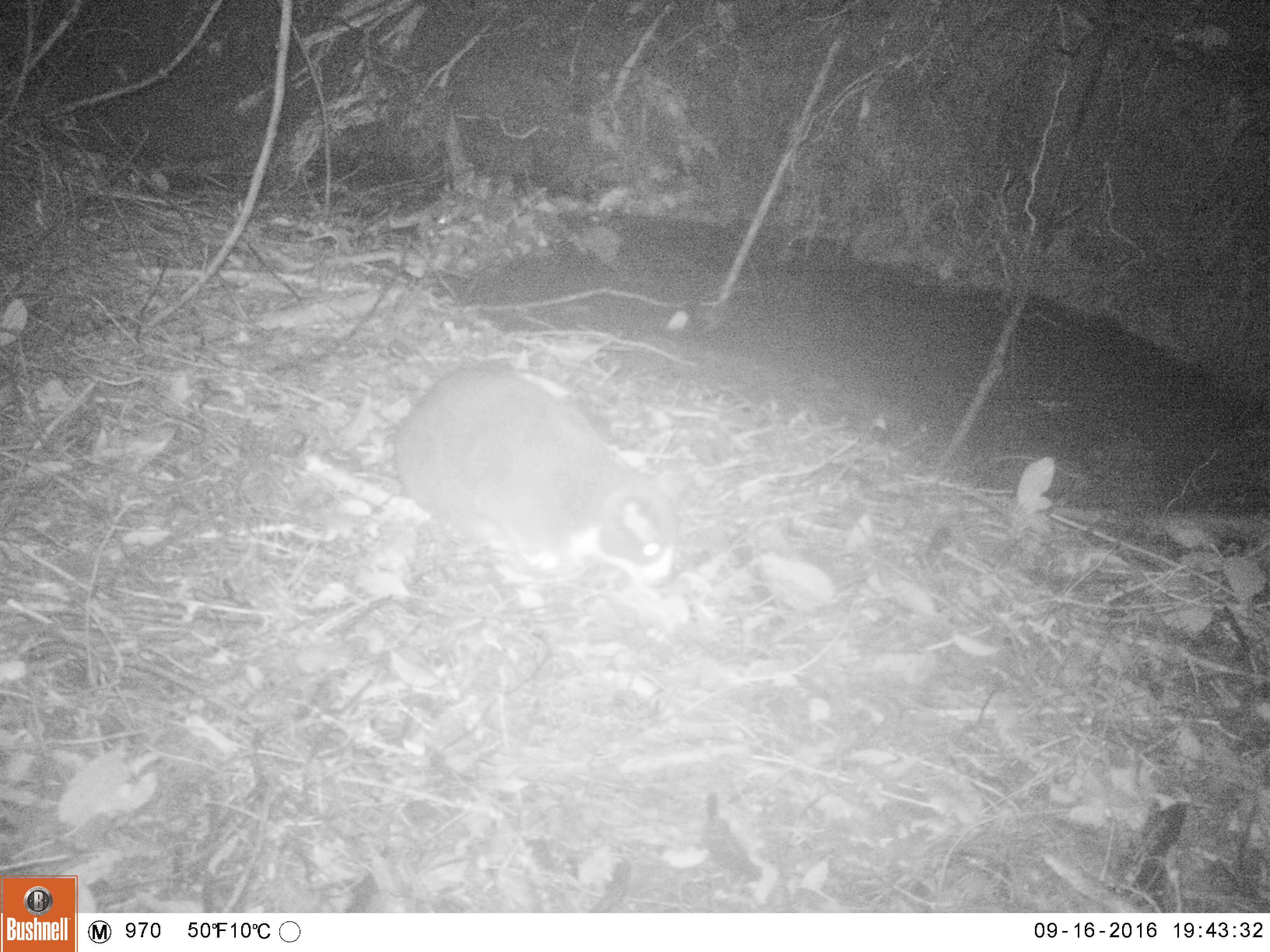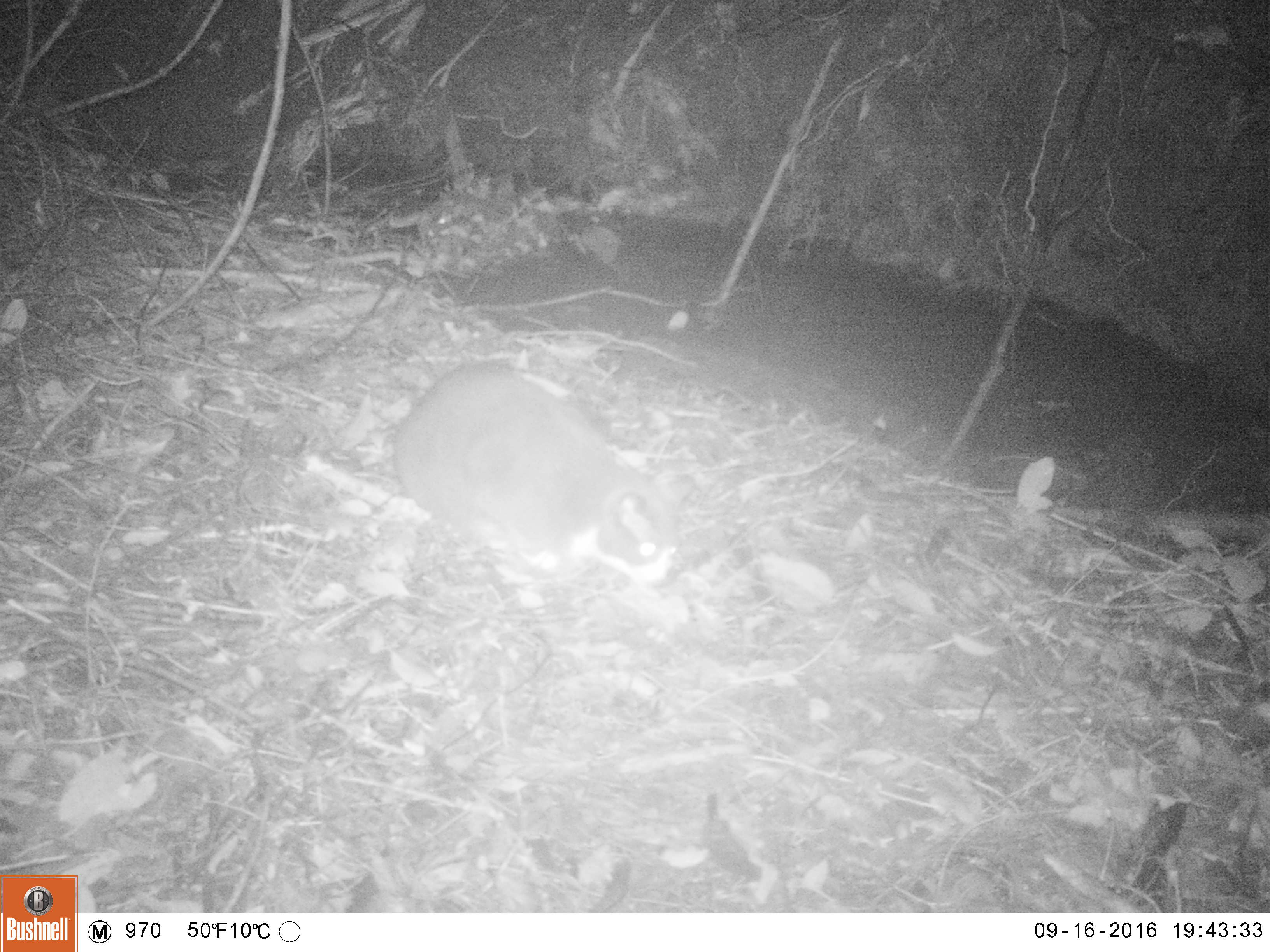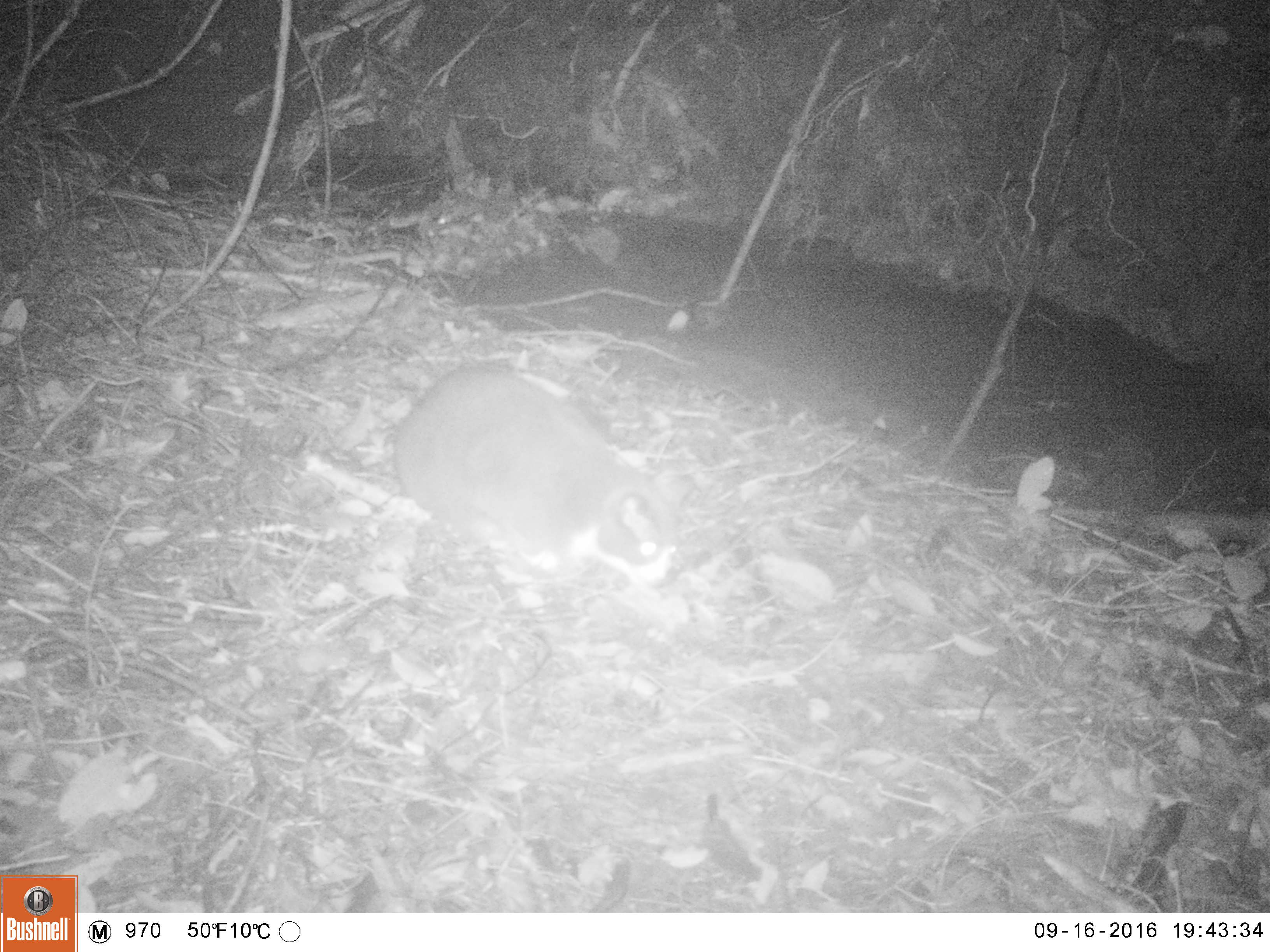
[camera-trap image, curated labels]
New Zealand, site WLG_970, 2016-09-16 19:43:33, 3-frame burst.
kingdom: Animalia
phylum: Chordata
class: Mammalia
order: Carnivora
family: Felidae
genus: Felis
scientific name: Felis catus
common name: domestic cat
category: cat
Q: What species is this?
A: Cat (domestic cat) (Felis catus).